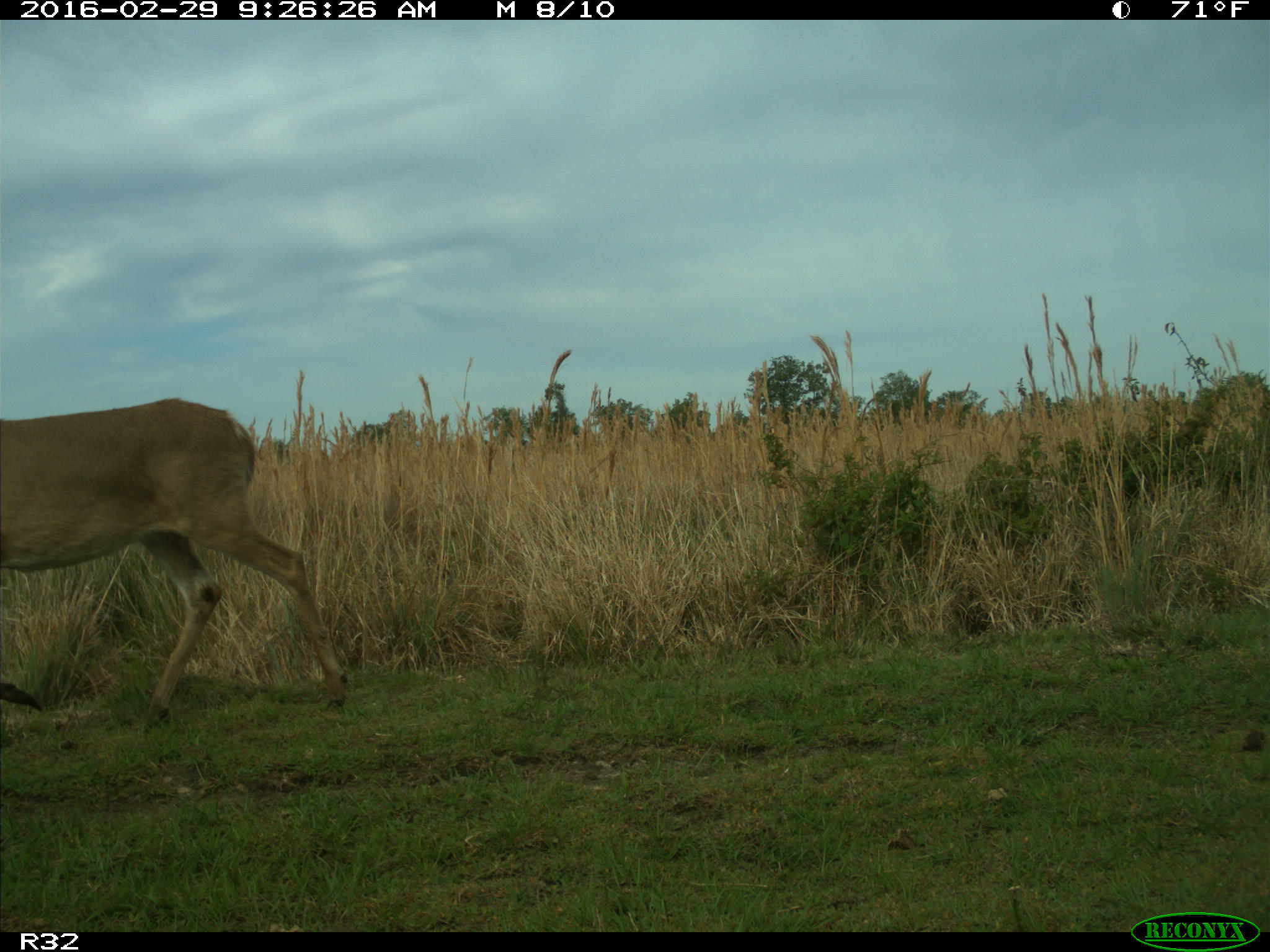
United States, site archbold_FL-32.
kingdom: Animalia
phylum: Chordata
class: Mammalia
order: Artiodactyla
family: Cervidae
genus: Odocoileus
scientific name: Odocoileus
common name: deer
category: unidentified deer